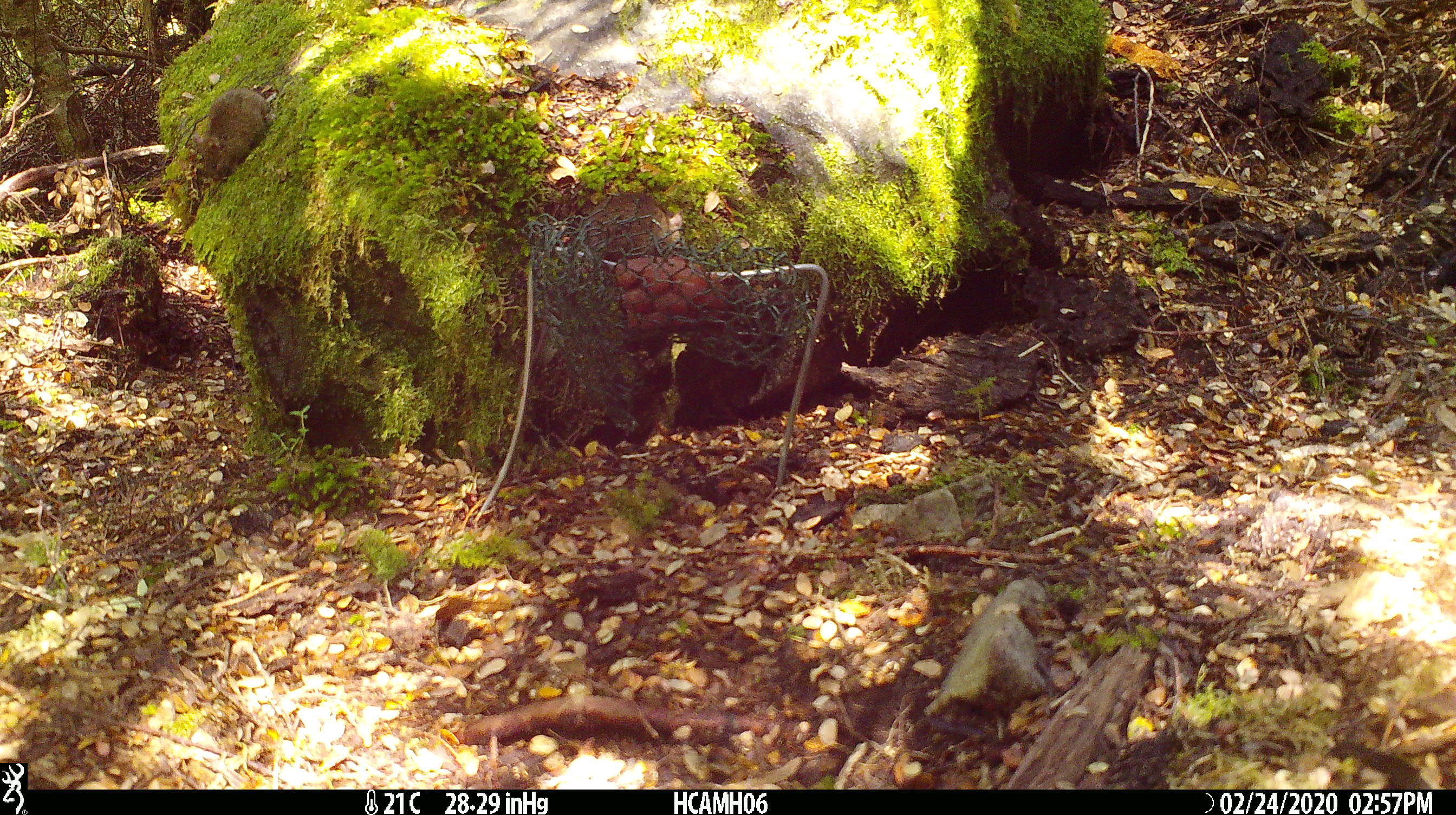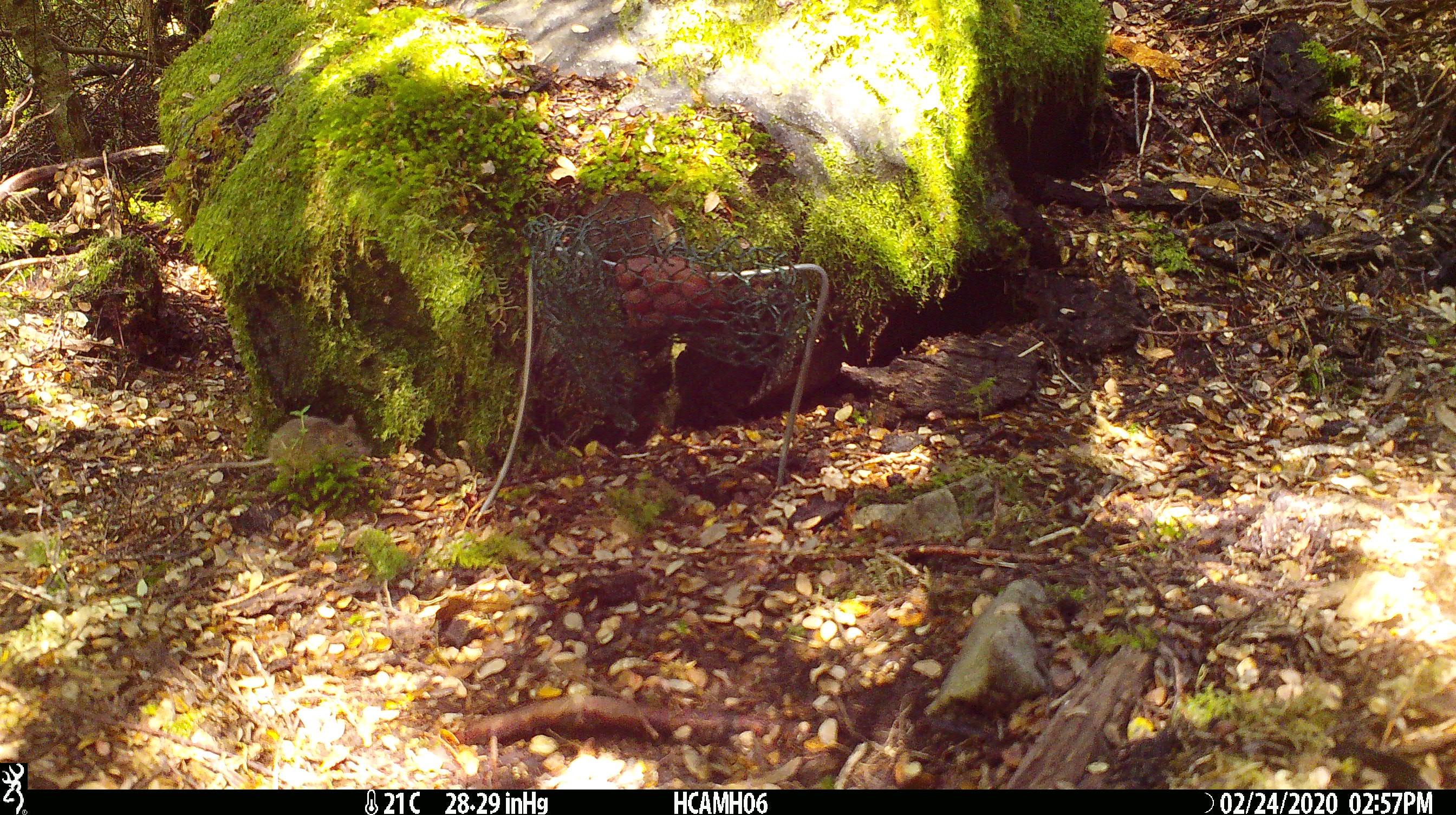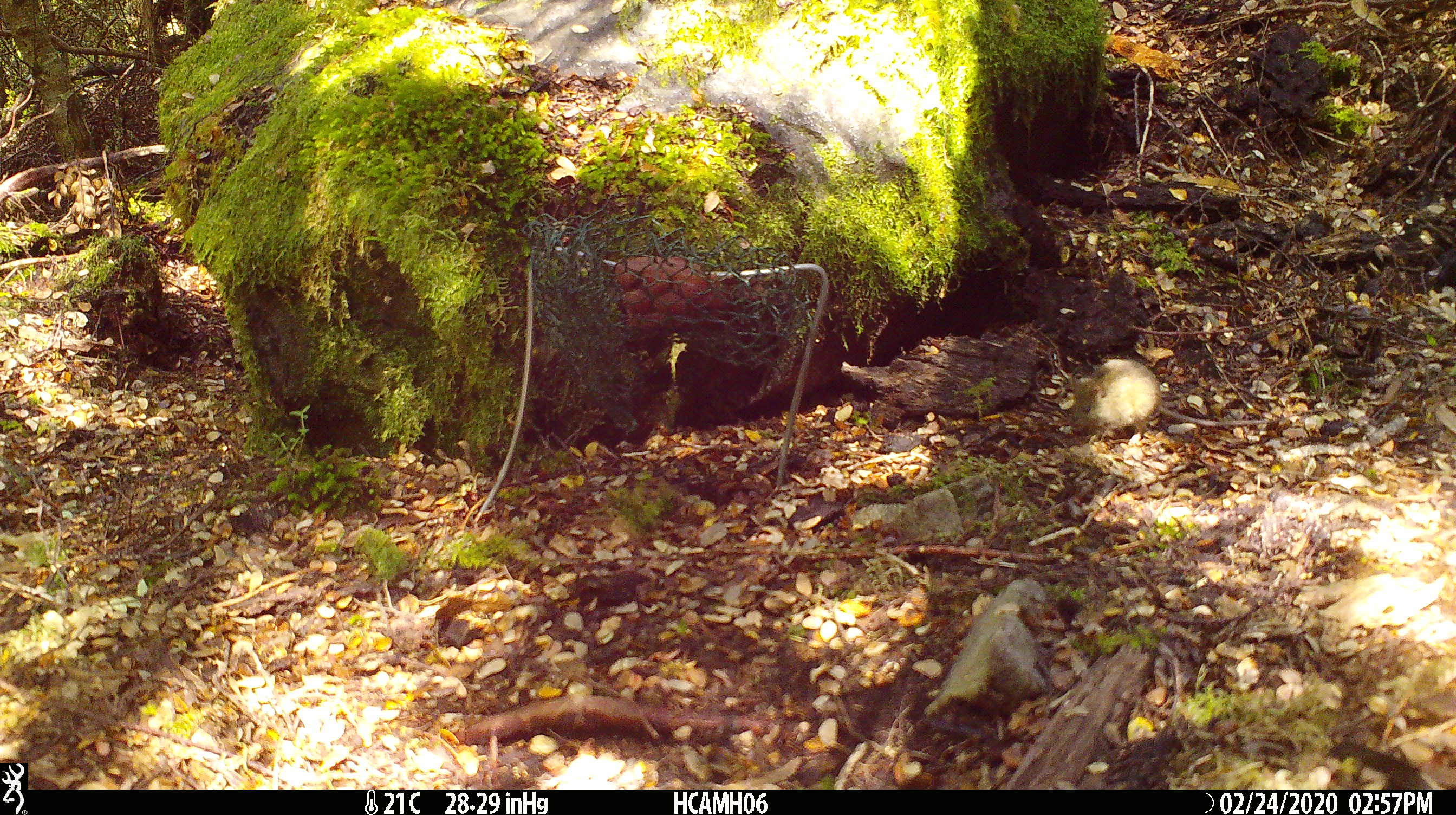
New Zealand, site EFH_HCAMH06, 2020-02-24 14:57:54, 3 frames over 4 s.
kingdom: Animalia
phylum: Chordata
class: Mammalia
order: Rodentia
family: Muridae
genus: Mus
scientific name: Mus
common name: mouse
Mouse (Mus).